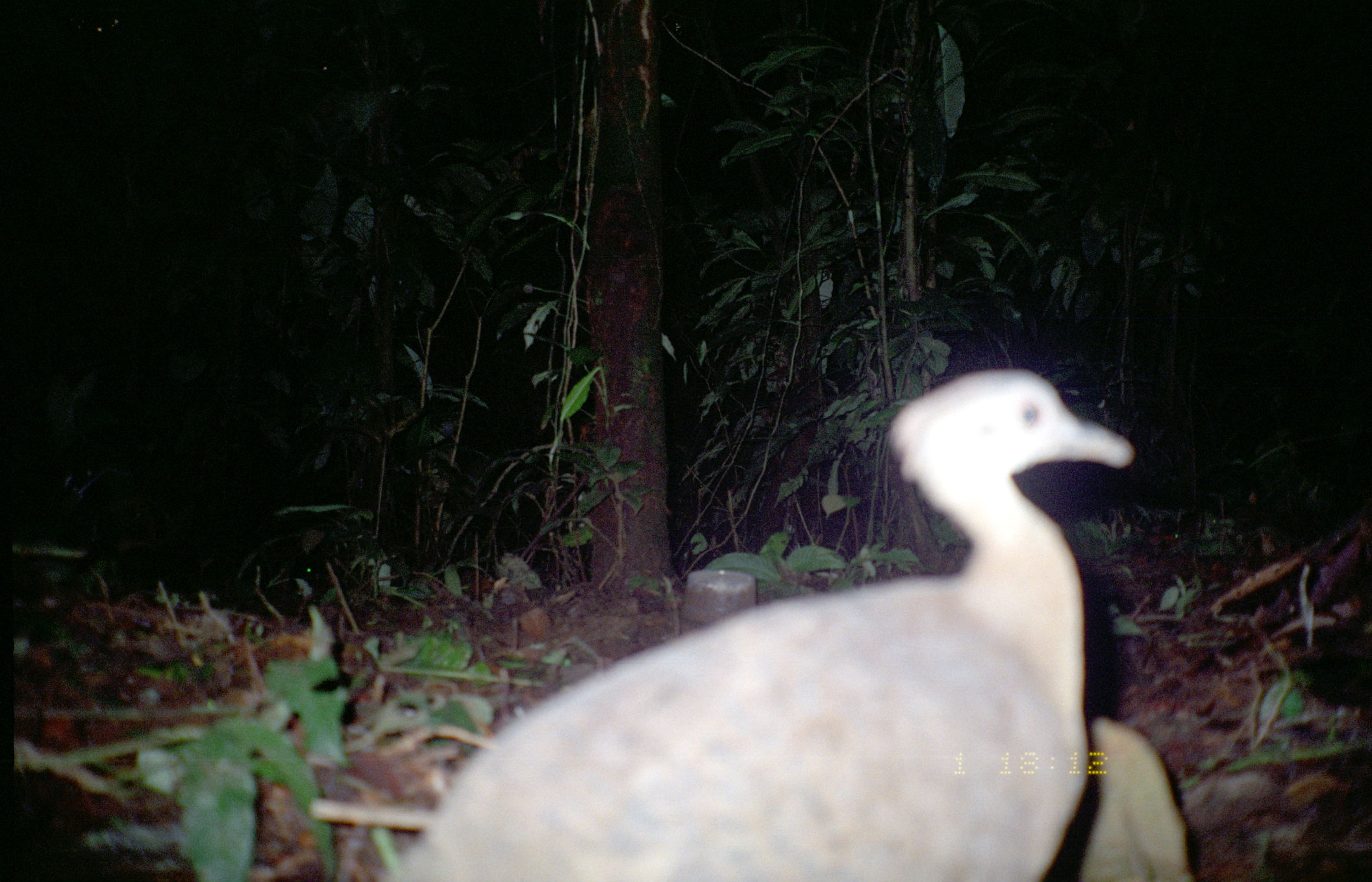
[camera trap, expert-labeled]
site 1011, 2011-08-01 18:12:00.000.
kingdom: Animalia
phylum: Chordata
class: Aves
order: Tinamiformes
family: Tinamidae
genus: Tinamus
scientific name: Tinamus major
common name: great tinamou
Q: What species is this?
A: Tinamus major (great tinamou).